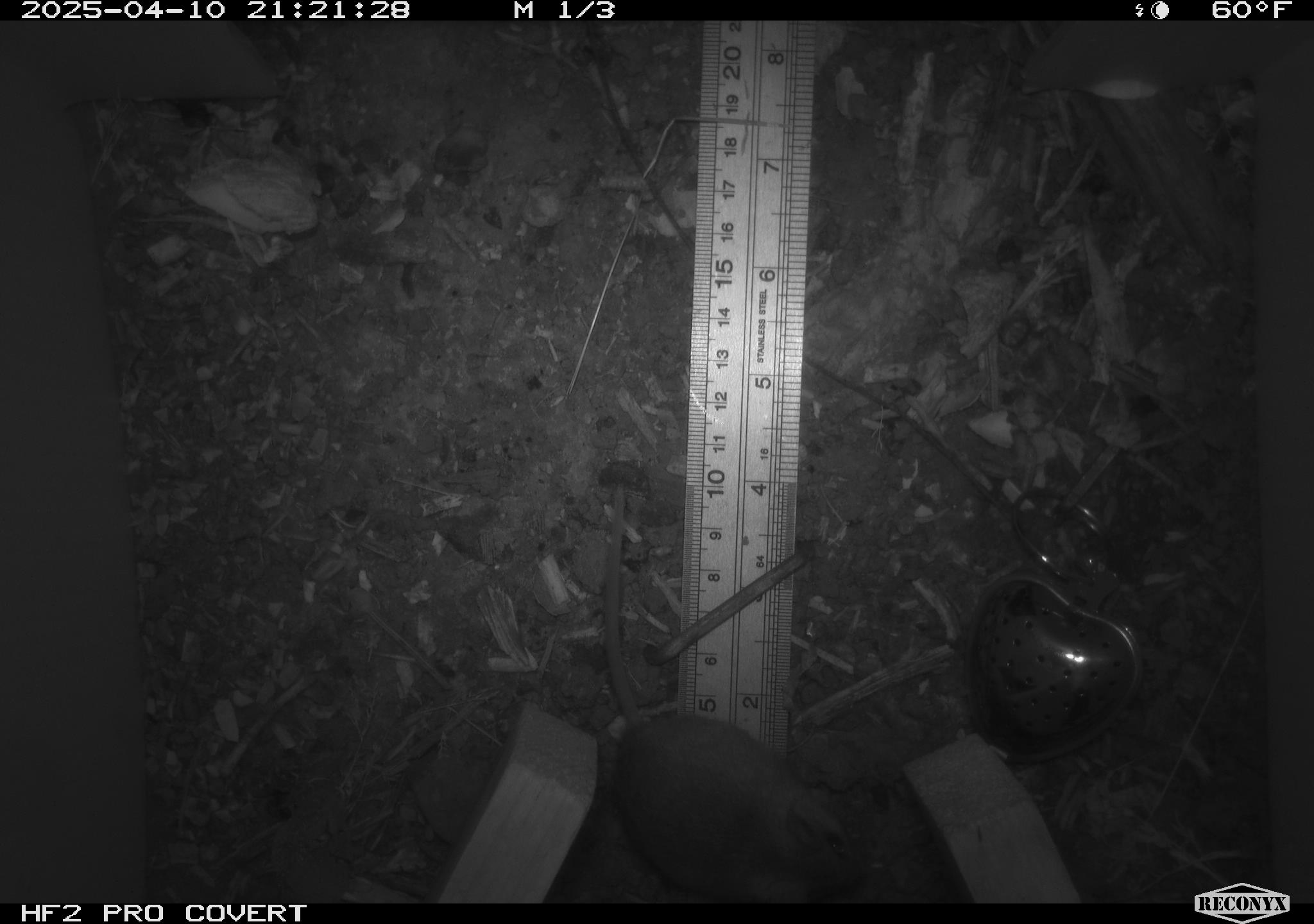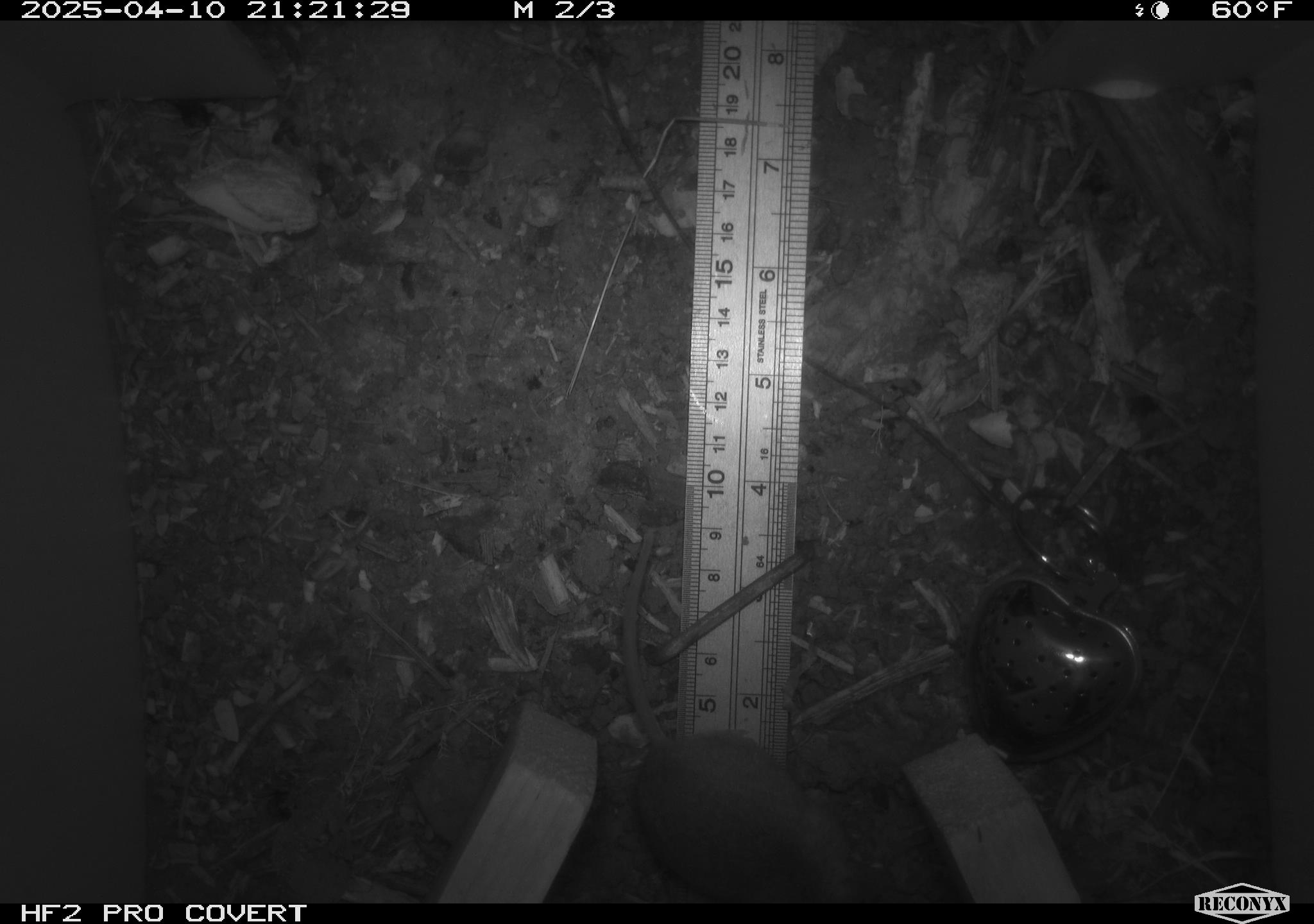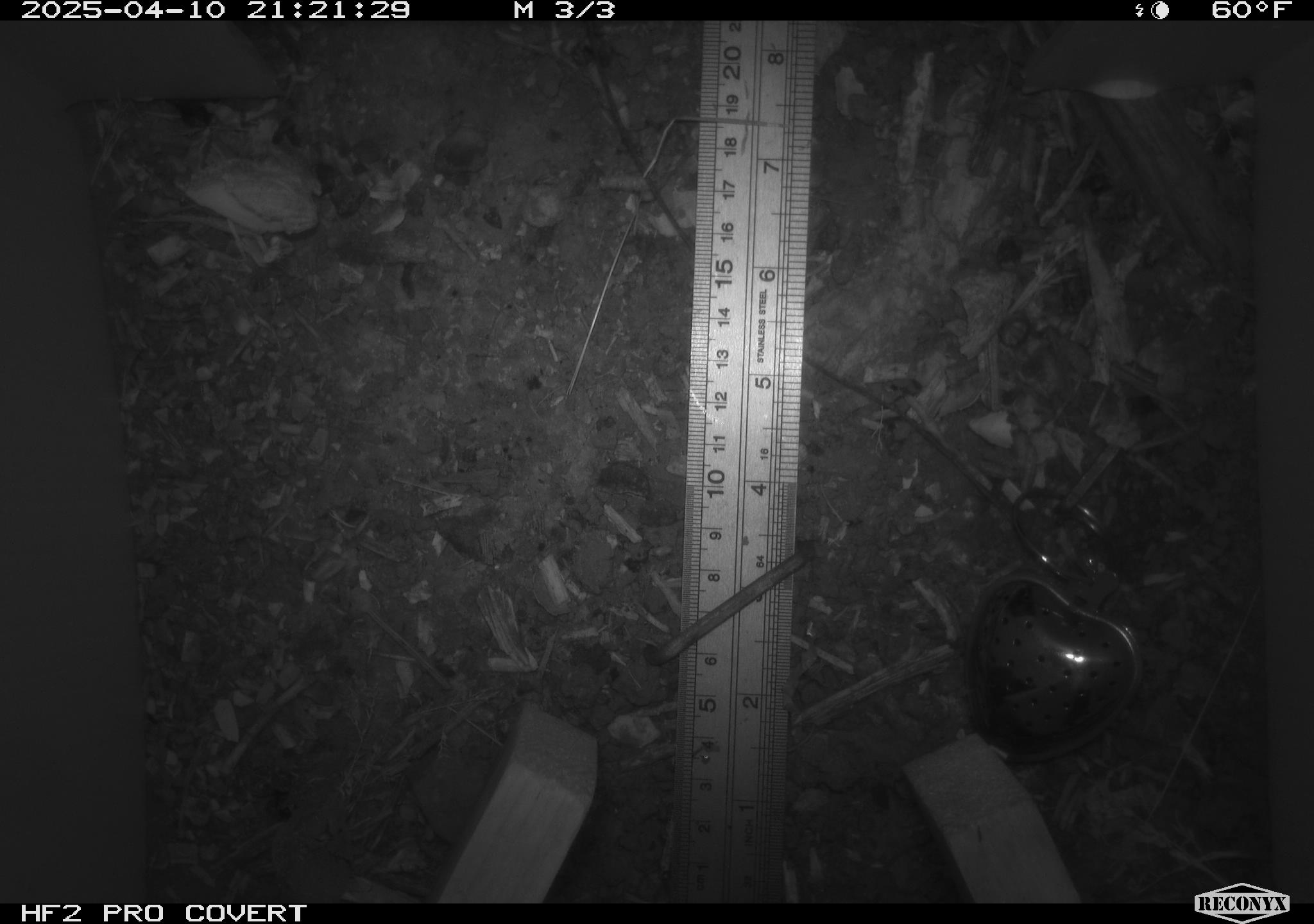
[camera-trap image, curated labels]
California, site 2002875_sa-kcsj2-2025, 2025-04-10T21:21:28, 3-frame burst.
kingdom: Animalia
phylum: Chordata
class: Mammalia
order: Rodentia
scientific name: Rodentia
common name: rodent